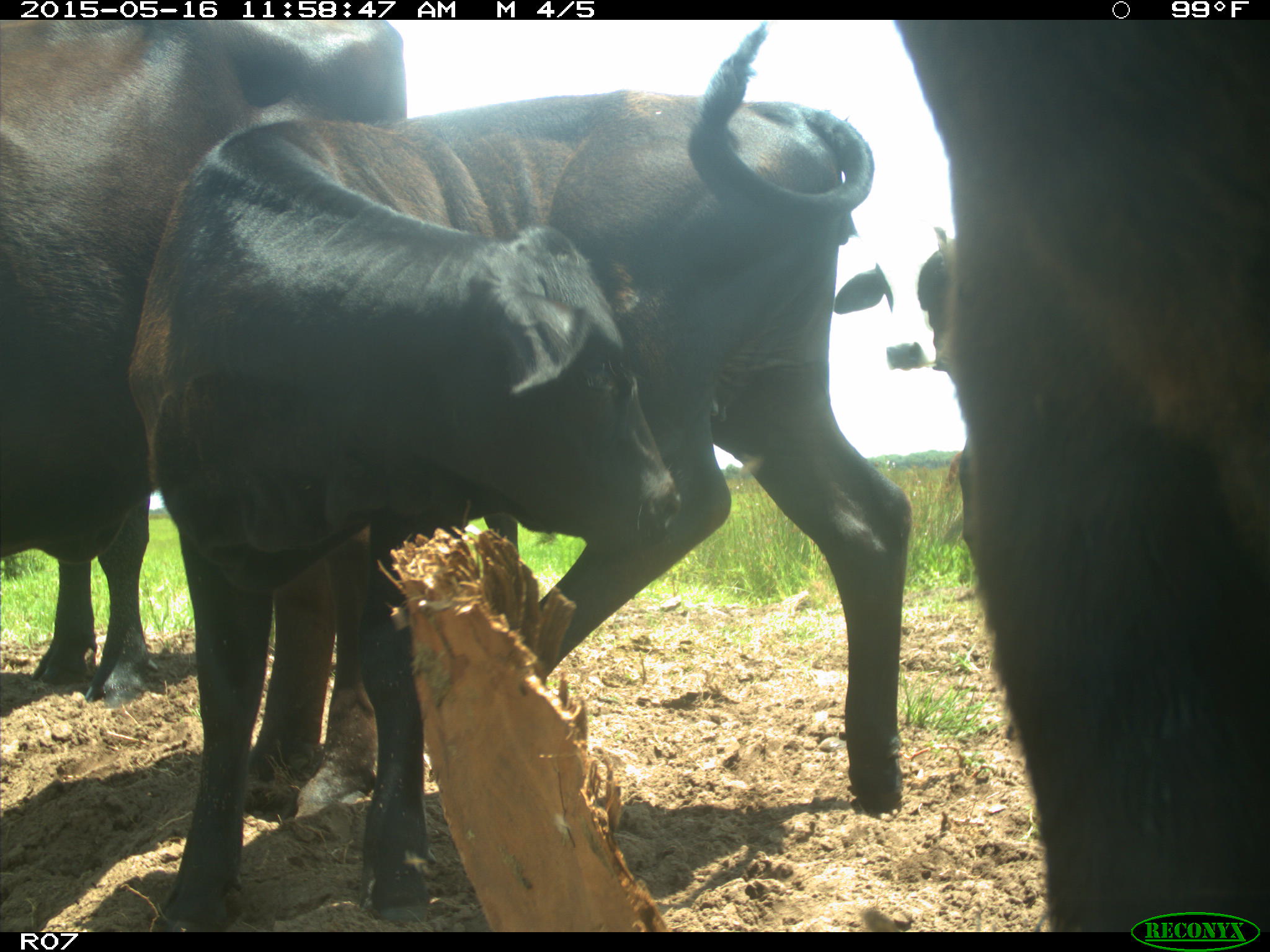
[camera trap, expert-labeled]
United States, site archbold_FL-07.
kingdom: Animalia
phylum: Chordata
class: Mammalia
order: Artiodactyla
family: Bovidae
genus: Bos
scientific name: Bos taurus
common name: domestic cow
Bos taurus (domestic cow).